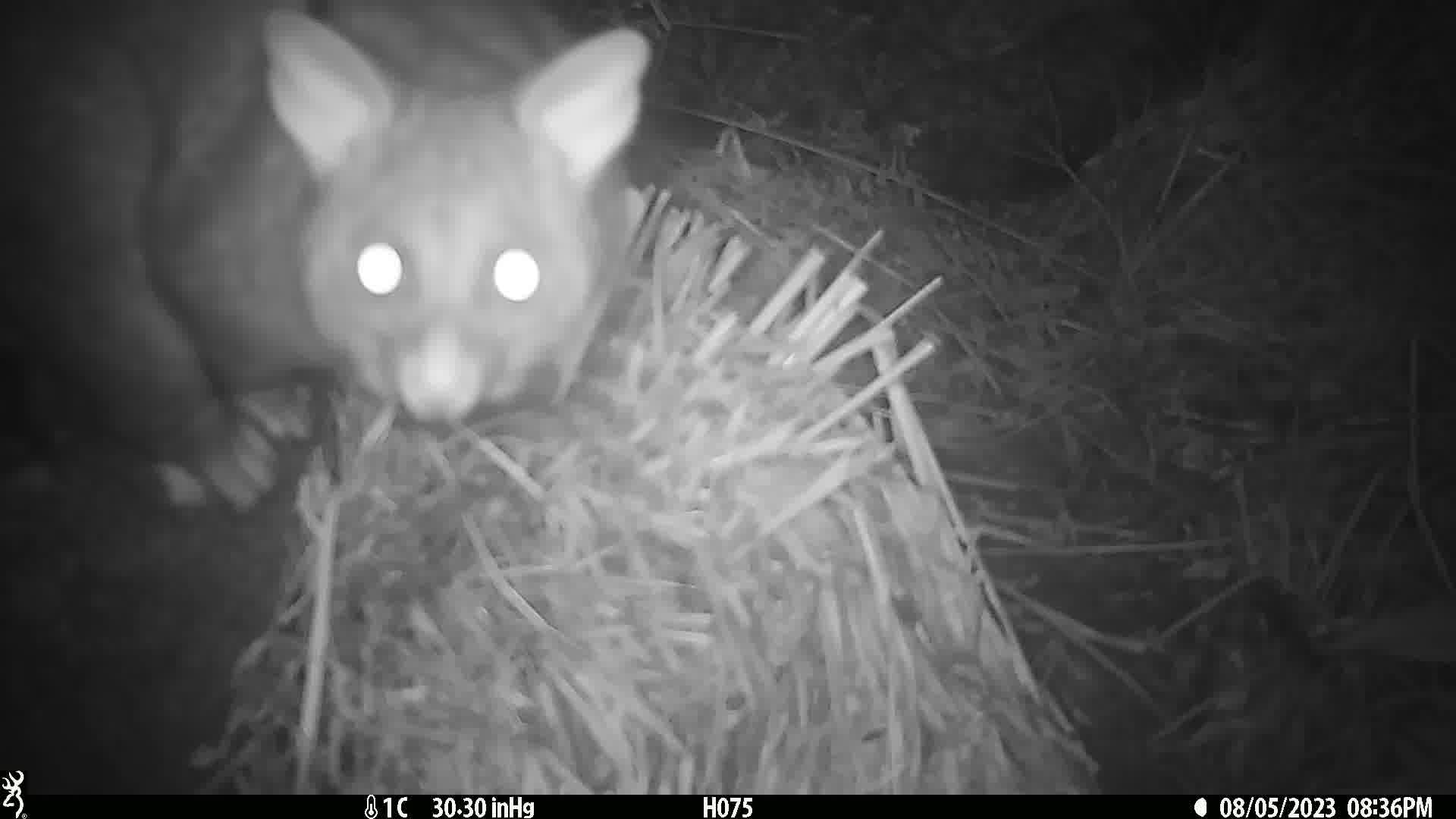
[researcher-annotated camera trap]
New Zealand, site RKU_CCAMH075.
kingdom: Animalia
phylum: Chordata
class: Mammalia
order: Diprotodontia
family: Phalangeridae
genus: Trichosurus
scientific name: Trichosurus vulpecula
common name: common brushtail possum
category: possum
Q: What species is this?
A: Possum (common brushtail possum) (Trichosurus vulpecula).